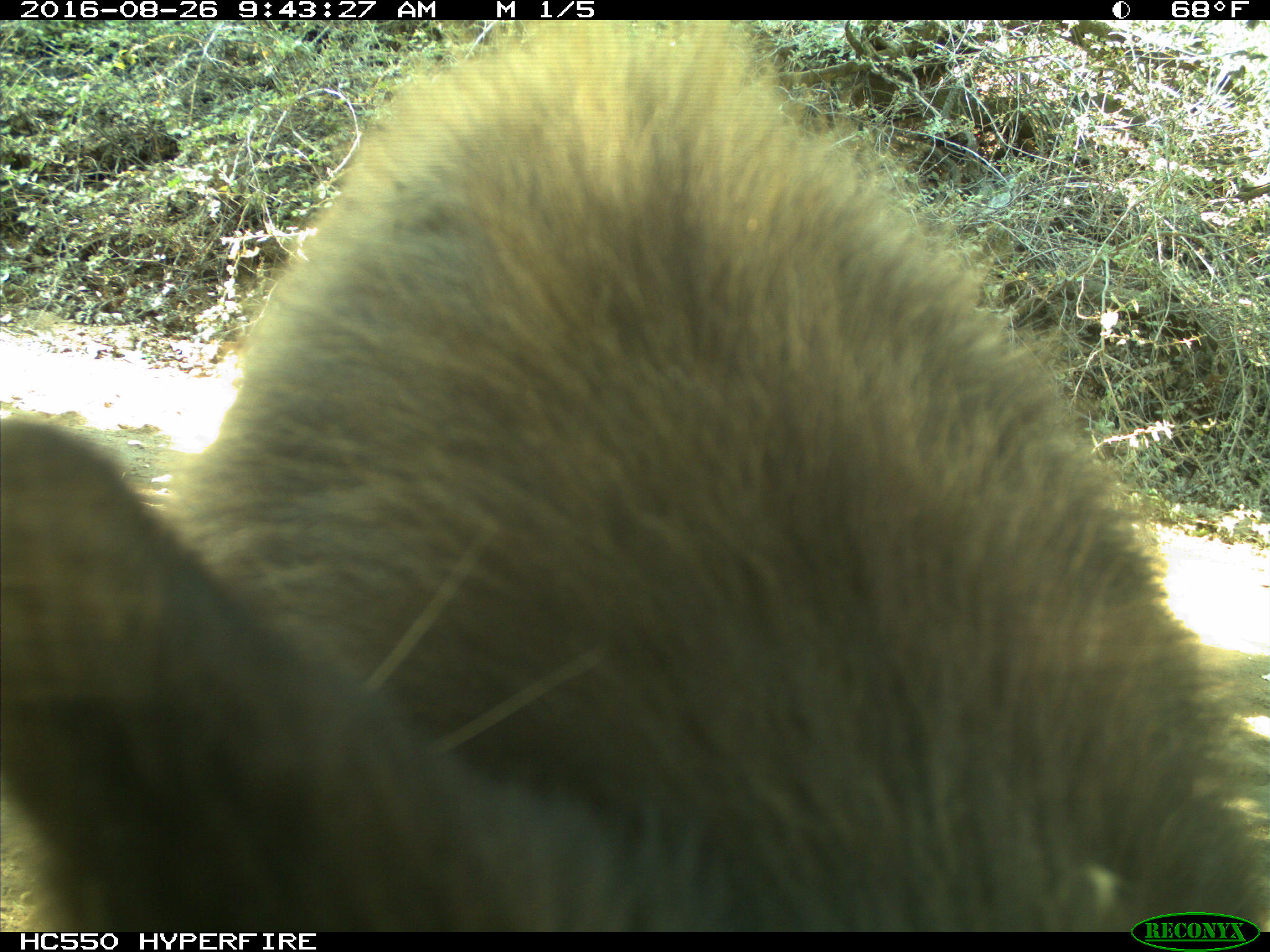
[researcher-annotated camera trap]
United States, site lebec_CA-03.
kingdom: Animalia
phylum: Chordata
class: Mammalia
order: Carnivora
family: Ursidae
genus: Ursus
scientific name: Ursus americanus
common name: american black bear